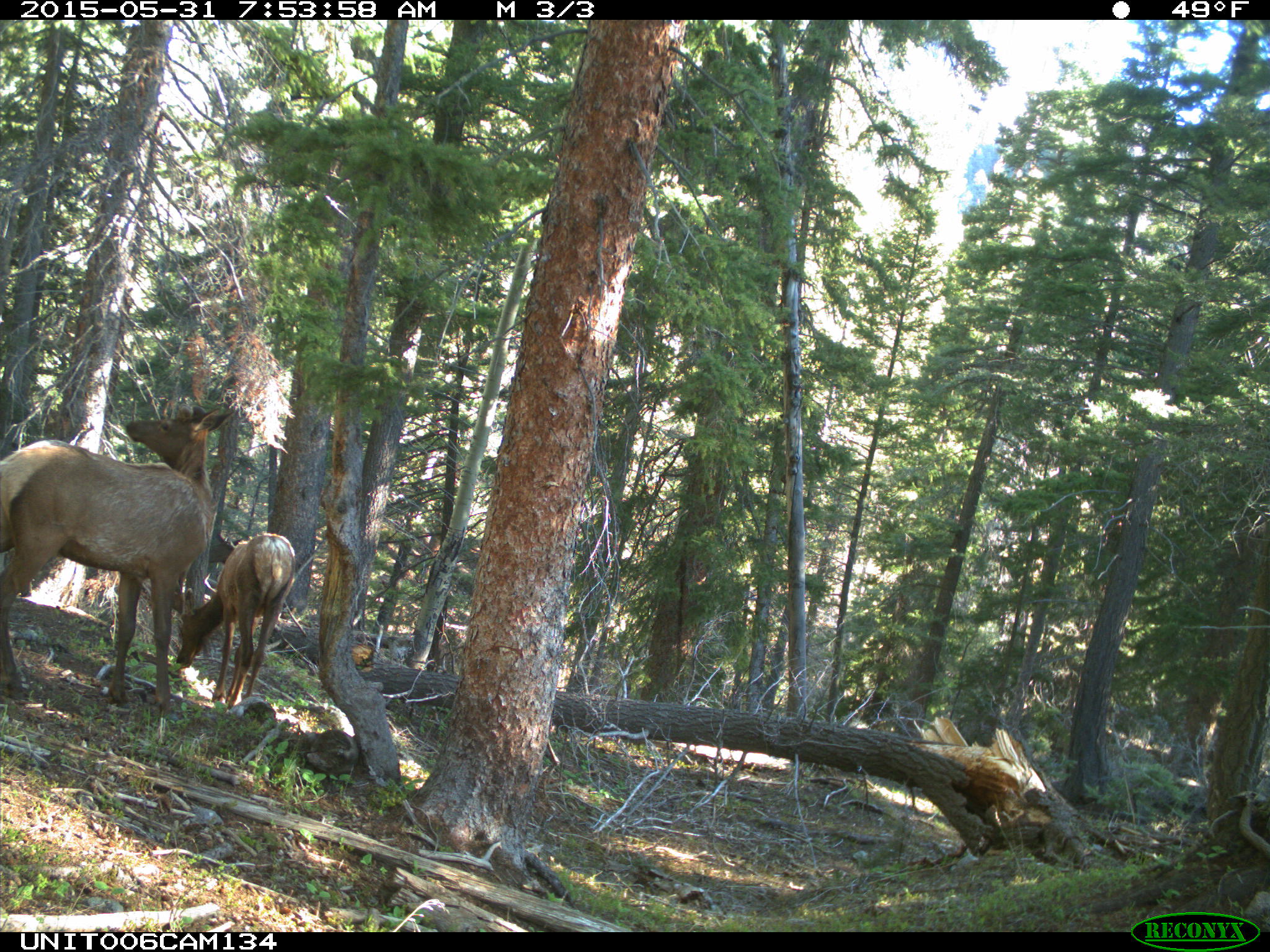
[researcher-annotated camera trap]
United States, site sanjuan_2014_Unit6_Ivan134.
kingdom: Animalia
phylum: Chordata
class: Mammalia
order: Artiodactyla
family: Cervidae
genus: Cervus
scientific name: Cervus elaphus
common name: red deer